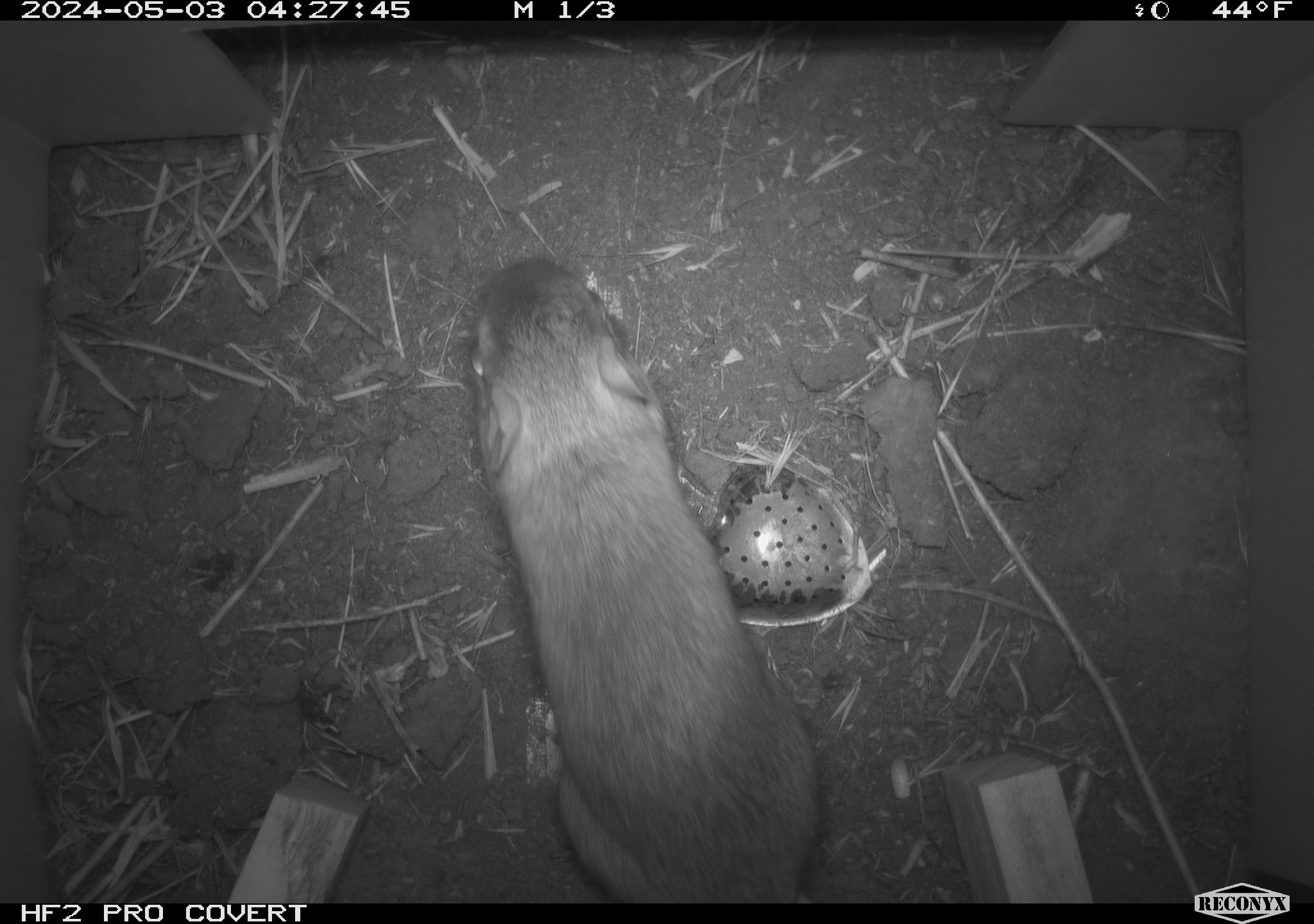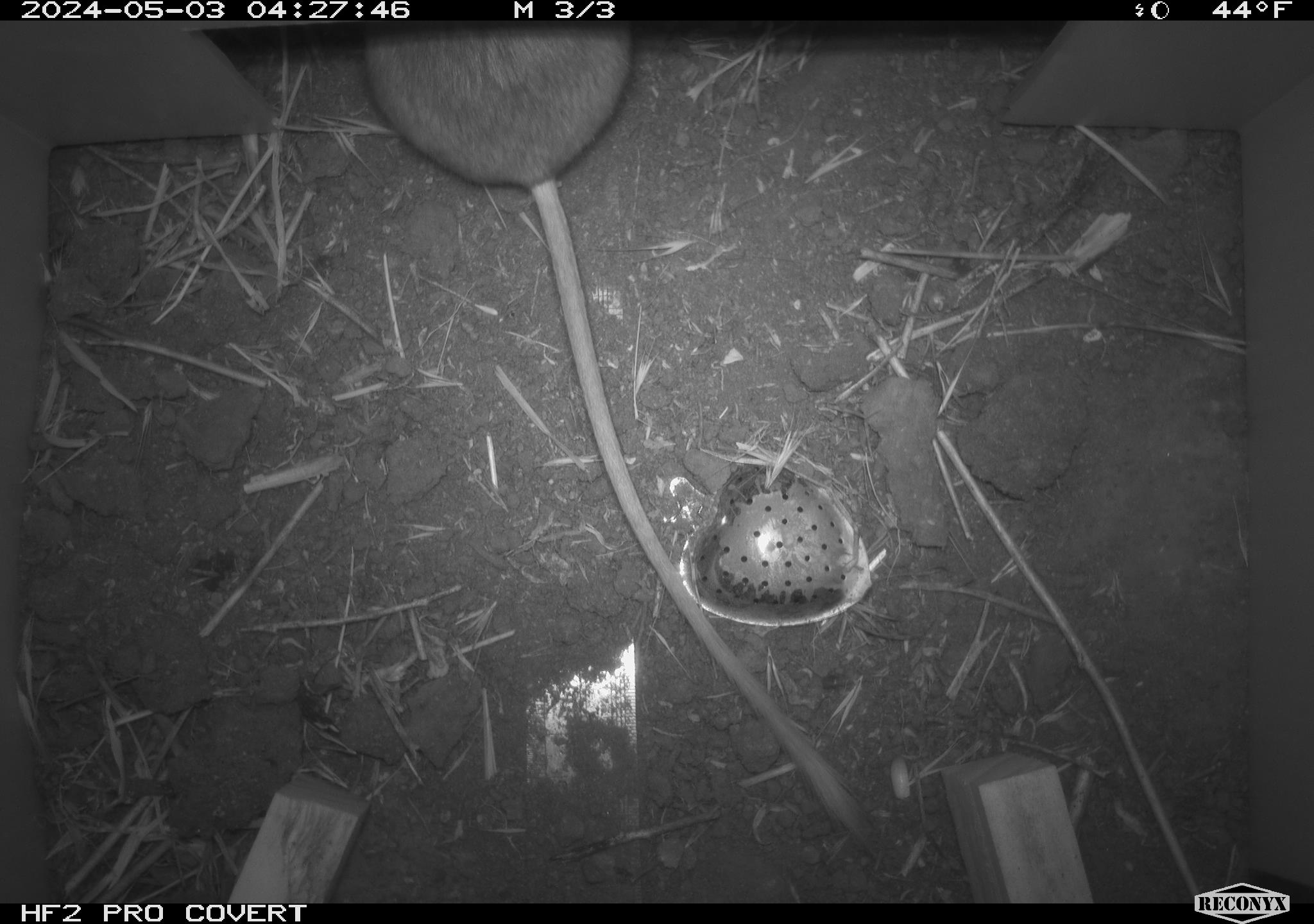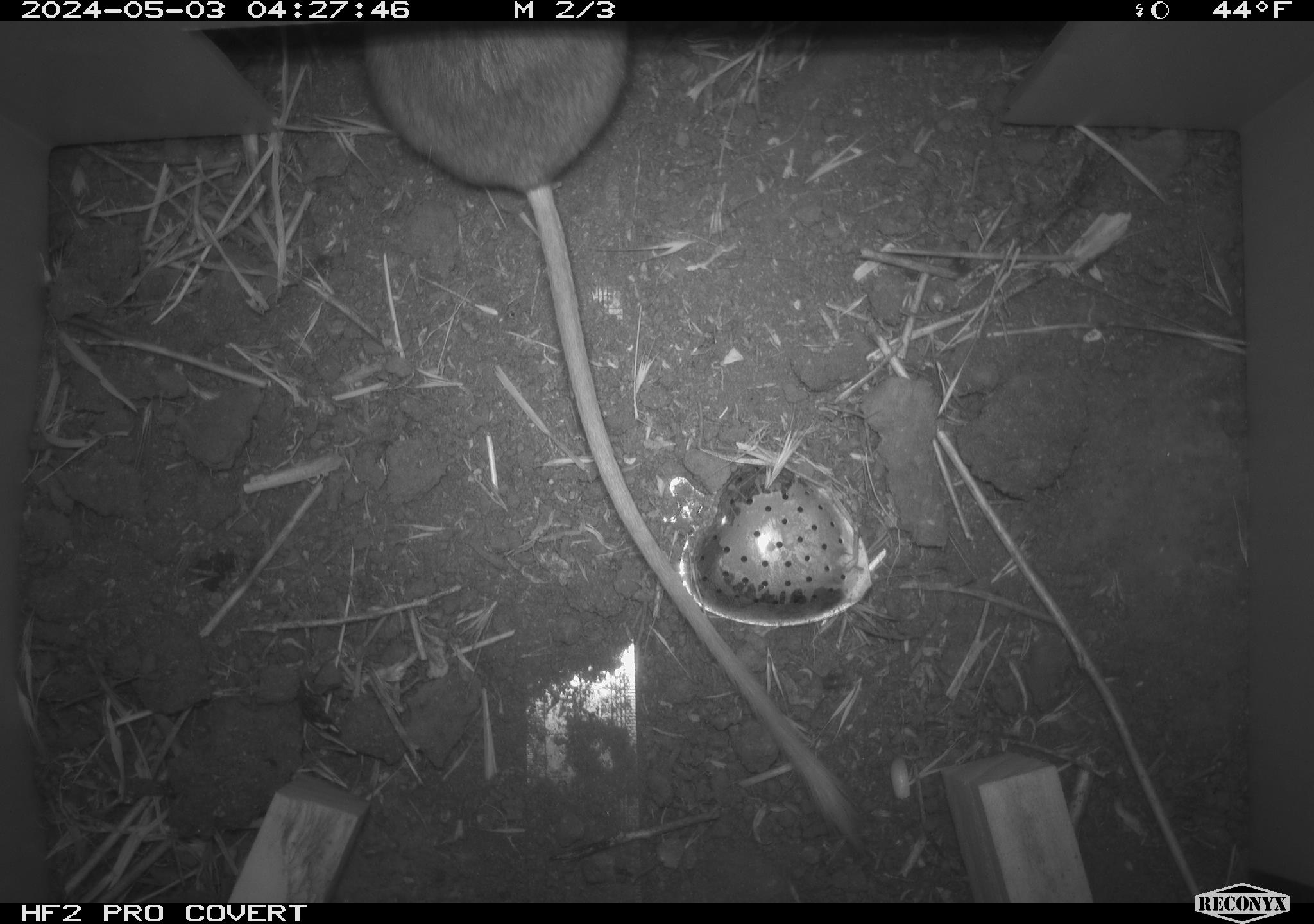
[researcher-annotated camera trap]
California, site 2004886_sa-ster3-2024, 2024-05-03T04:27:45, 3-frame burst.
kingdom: Animalia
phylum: Chordata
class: Mammalia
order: Rodentia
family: Heteromyidae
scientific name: Heteromyidae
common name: kangaroo rats and pocket mice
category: heteromyidae family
Heteromyidae family (kangaroo rats and pocket mice) (Heteromyidae).